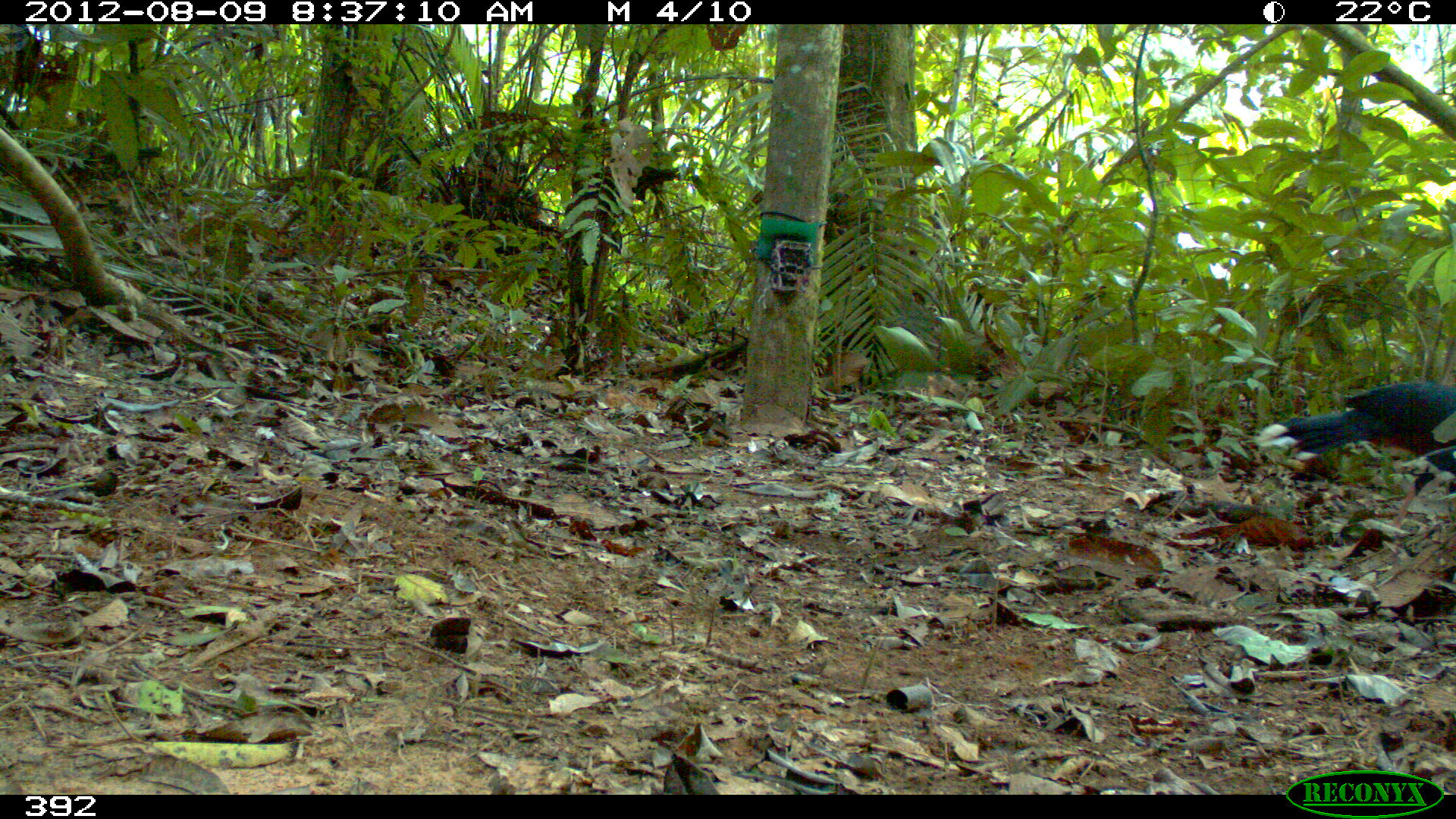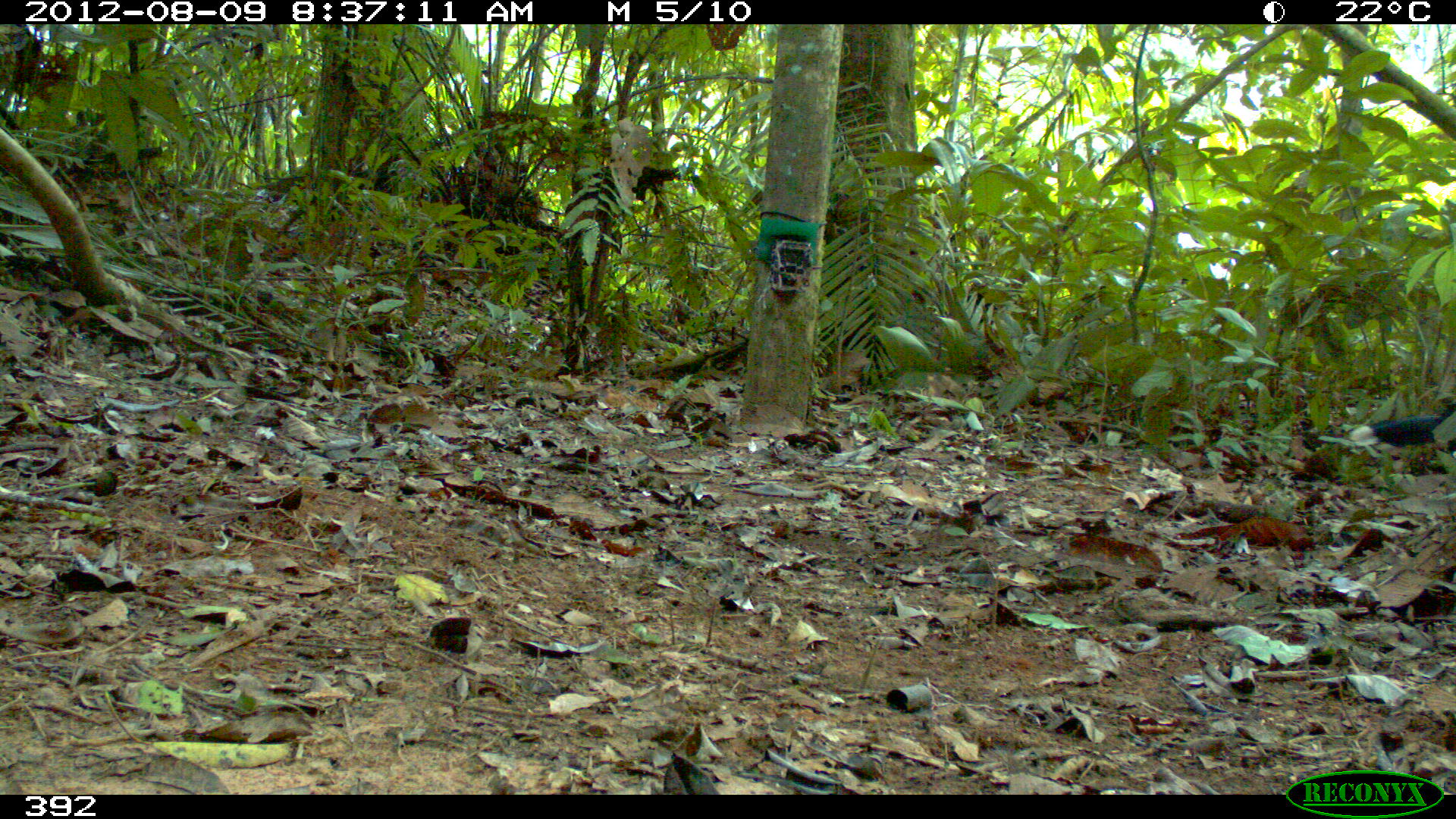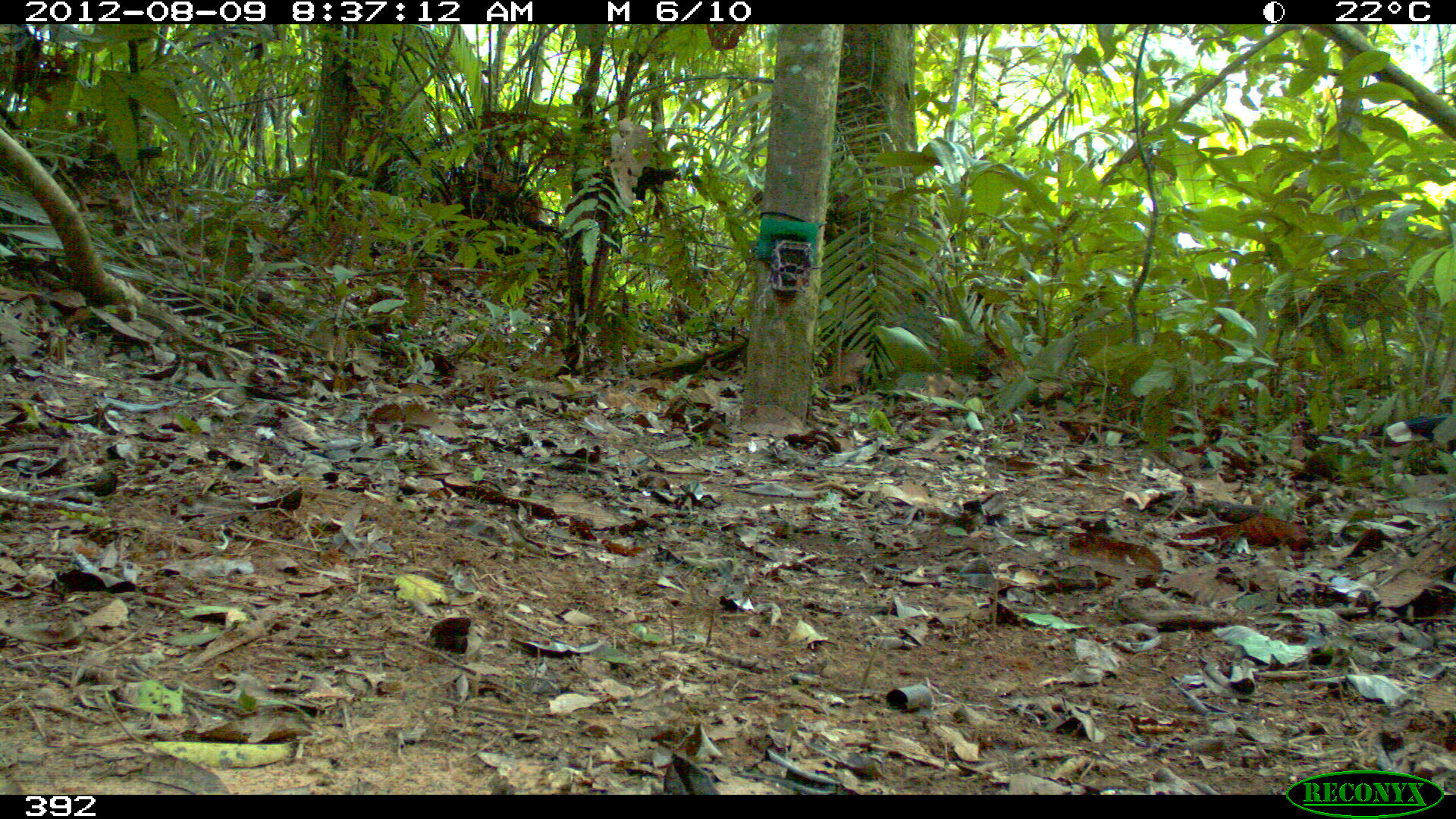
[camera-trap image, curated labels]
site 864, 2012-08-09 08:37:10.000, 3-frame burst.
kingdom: Animalia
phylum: Chordata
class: Aves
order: Galliformes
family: Cracidae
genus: Mitu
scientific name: Mitu tuberosum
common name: razor-billed curassow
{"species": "Mitu tuberosum (razor-billed curassow)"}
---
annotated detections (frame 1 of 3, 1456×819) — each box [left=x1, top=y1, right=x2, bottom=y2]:
mitu tuberosum: [left=1255, top=380, right=1456, bottom=528]; [left=1398, top=443, right=1456, bottom=502]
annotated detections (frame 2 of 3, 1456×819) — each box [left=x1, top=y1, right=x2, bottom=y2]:
mitu tuberosum: [left=1349, top=401, right=1455, bottom=460]